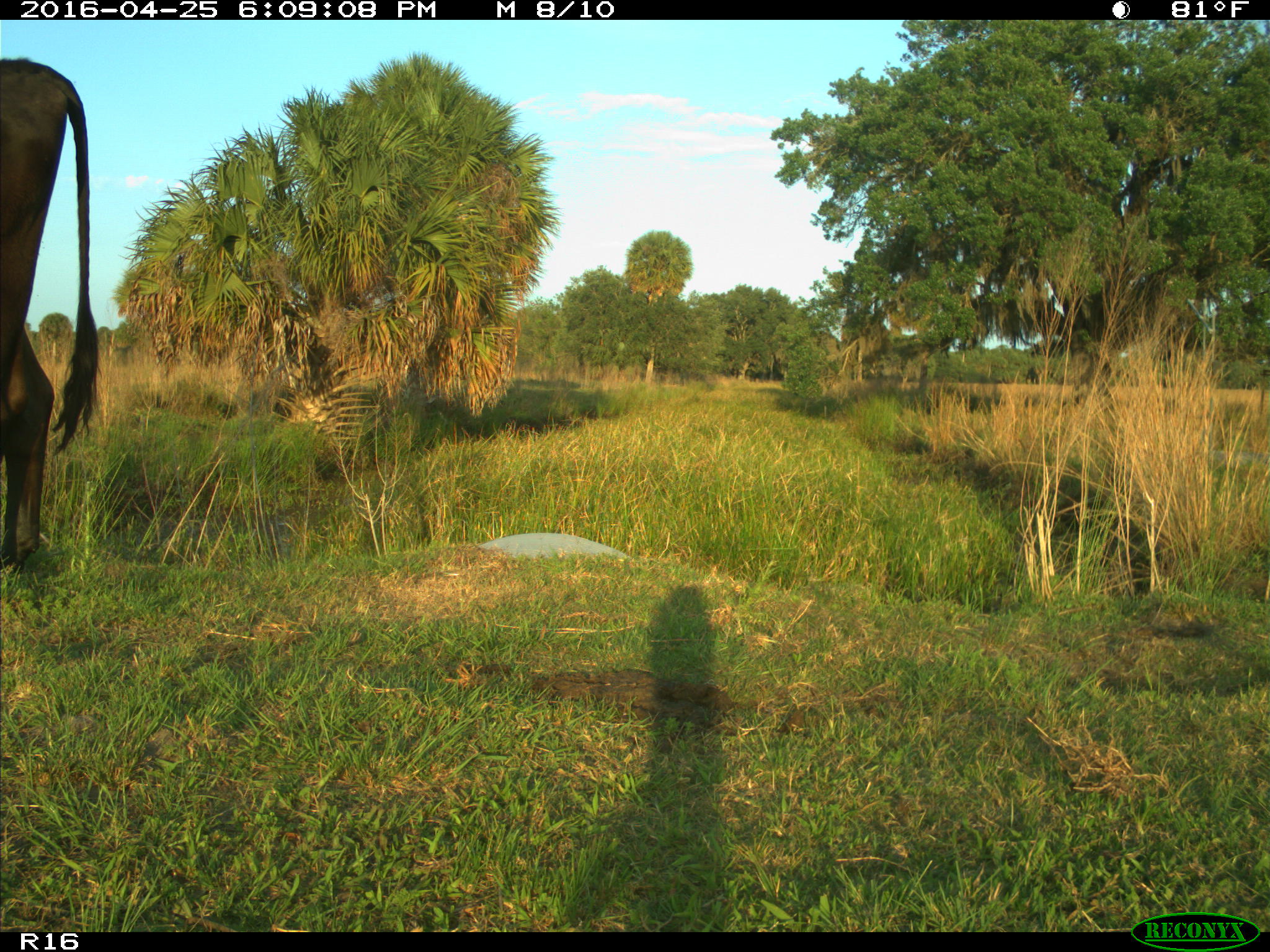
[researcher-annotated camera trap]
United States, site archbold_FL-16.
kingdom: Animalia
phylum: Chordata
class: Mammalia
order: Artiodactyla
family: Bovidae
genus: Bos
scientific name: Bos taurus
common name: domestic cow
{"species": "Bos taurus (domestic cow)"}